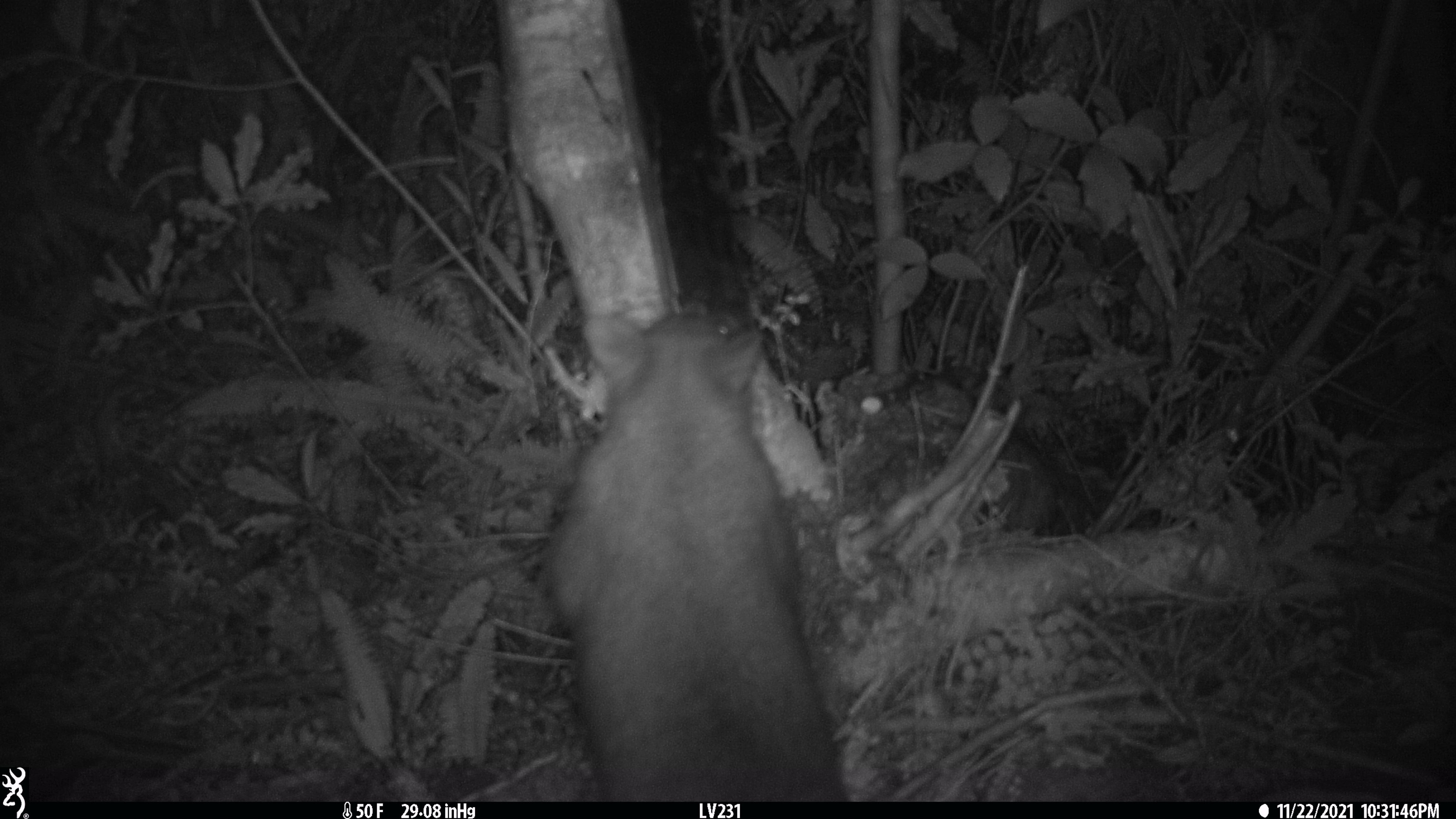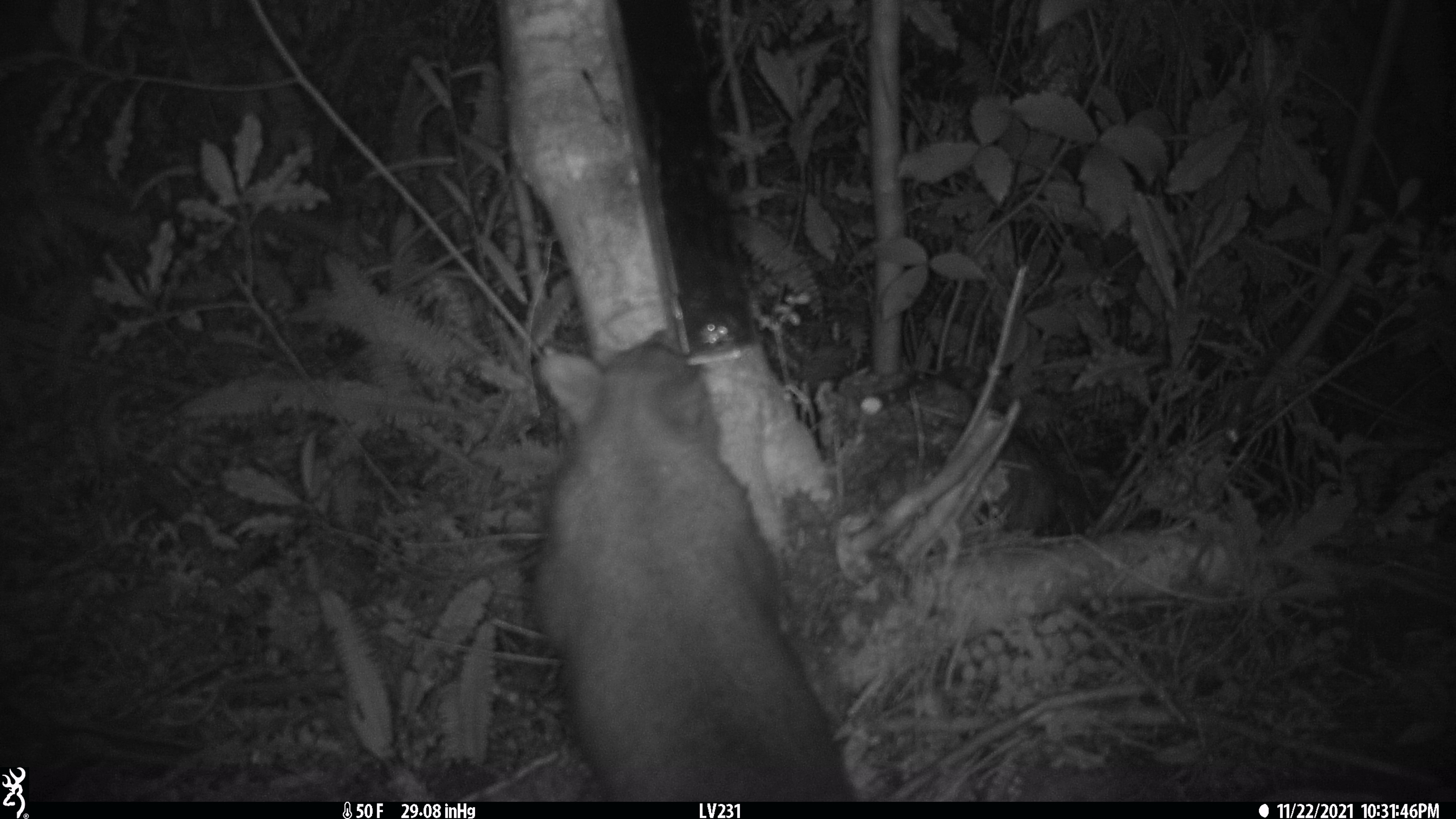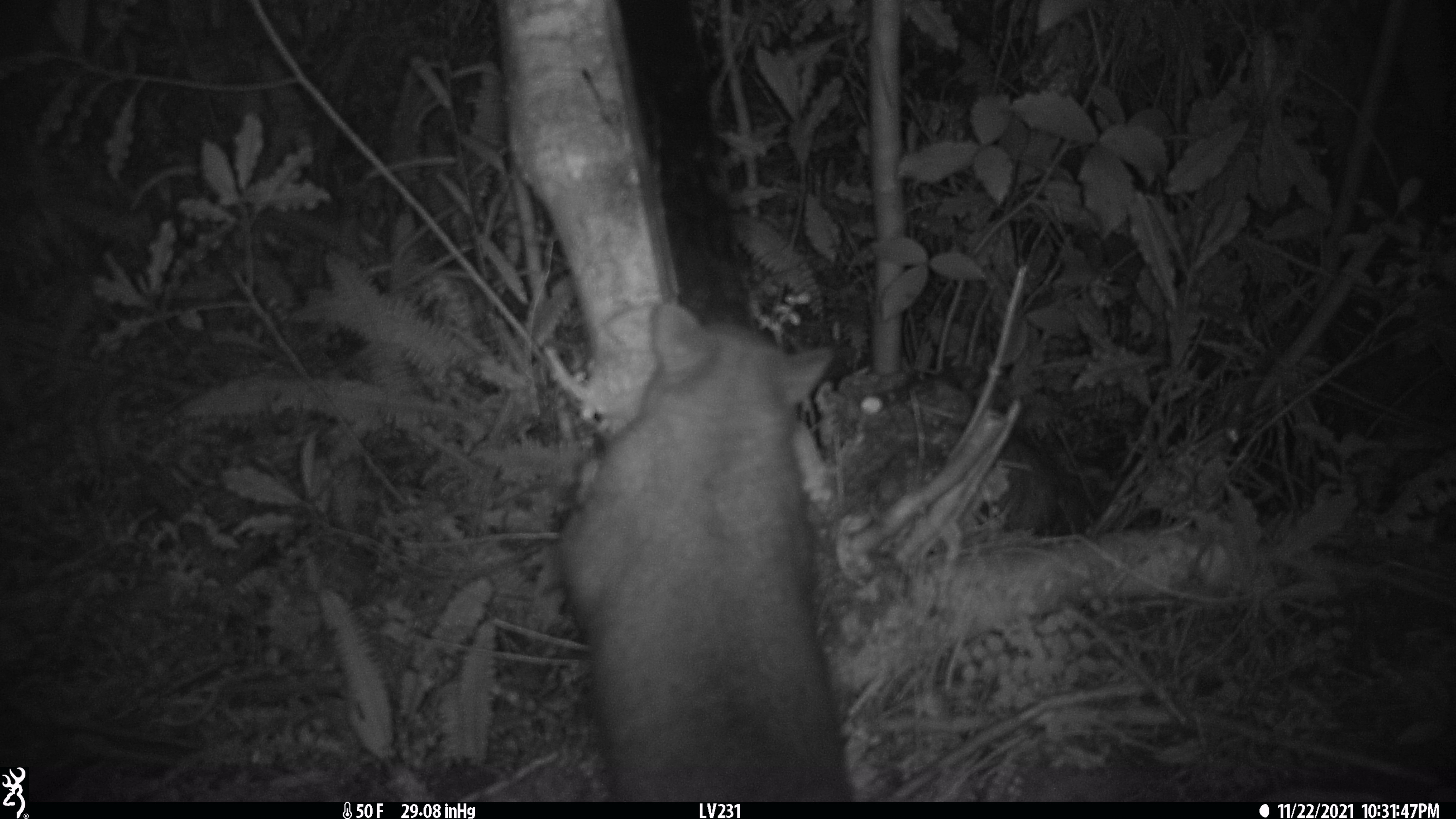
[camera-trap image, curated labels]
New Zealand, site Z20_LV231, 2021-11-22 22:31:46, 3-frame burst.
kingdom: Animalia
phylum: Chordata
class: Mammalia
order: Diprotodontia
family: Phalangeridae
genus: Trichosurus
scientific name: Trichosurus vulpecula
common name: common brushtail possum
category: possum